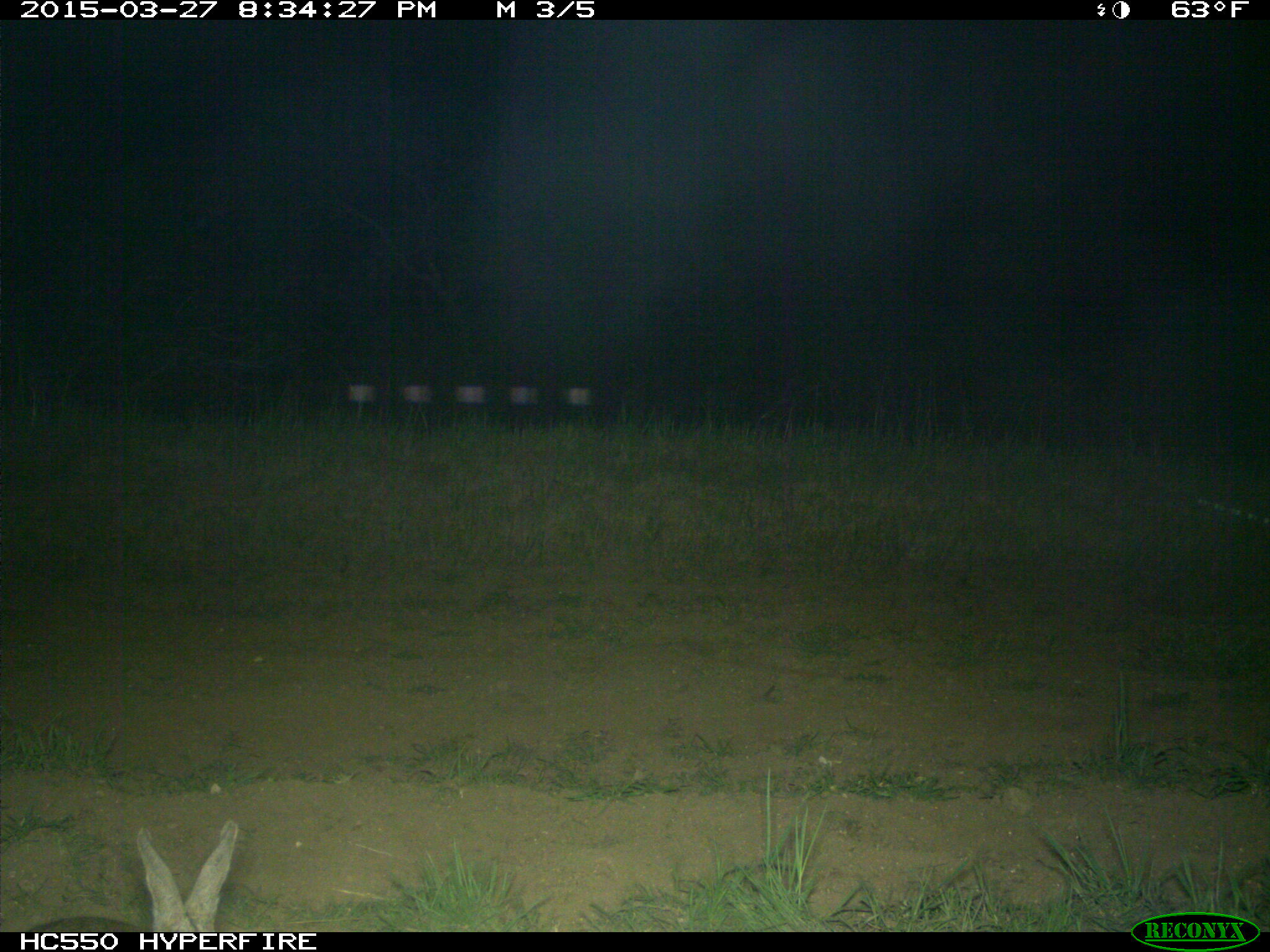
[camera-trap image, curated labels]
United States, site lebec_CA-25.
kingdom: Animalia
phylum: Chordata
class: Mammalia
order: Lagomorpha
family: Leporidae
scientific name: Leporidae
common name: rabbits and hares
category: unidentified rabbit